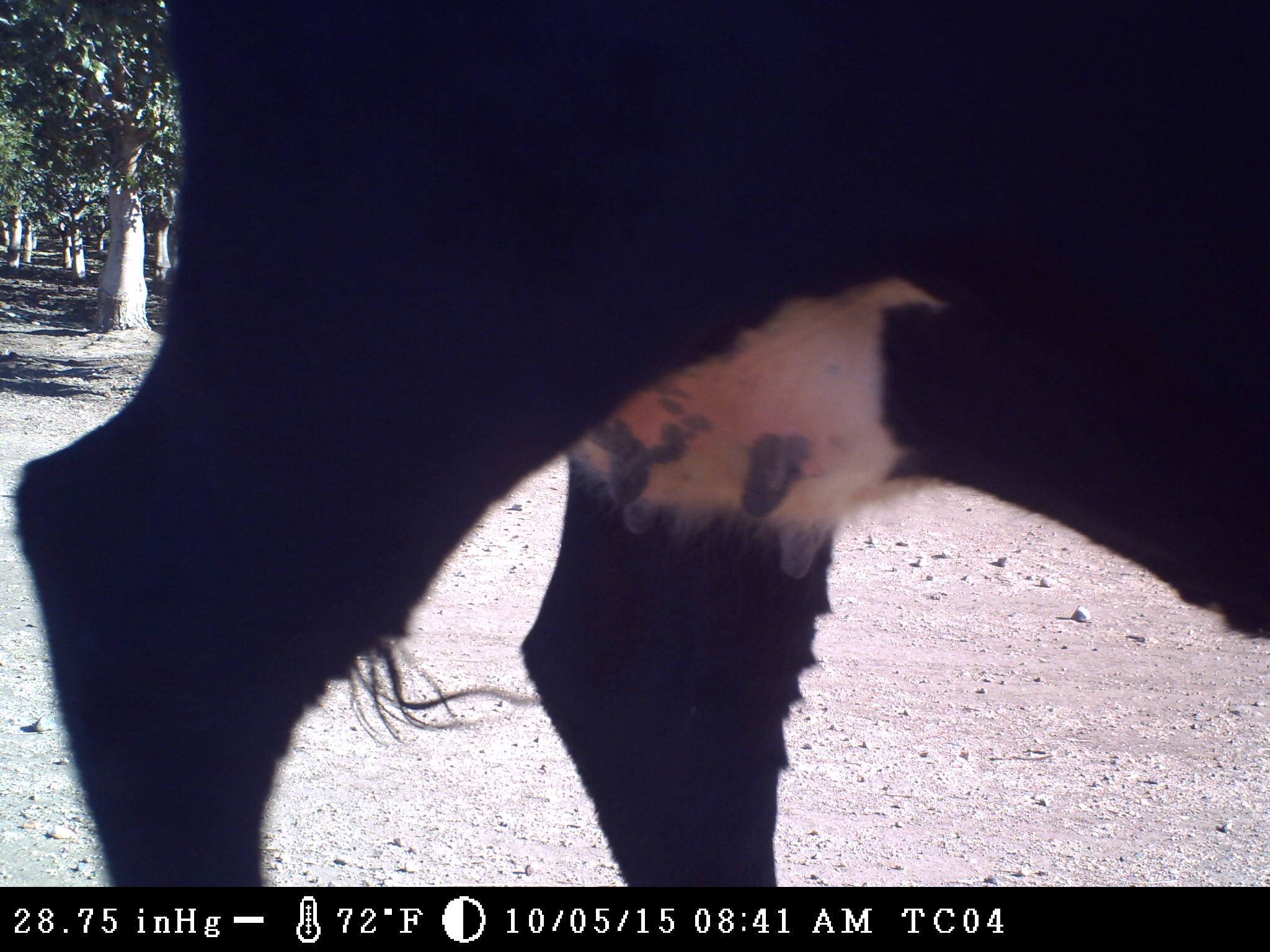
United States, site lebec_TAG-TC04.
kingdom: Animalia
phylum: Chordata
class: Mammalia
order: Artiodactyla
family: Bovidae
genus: Bos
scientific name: Bos taurus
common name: domestic cow